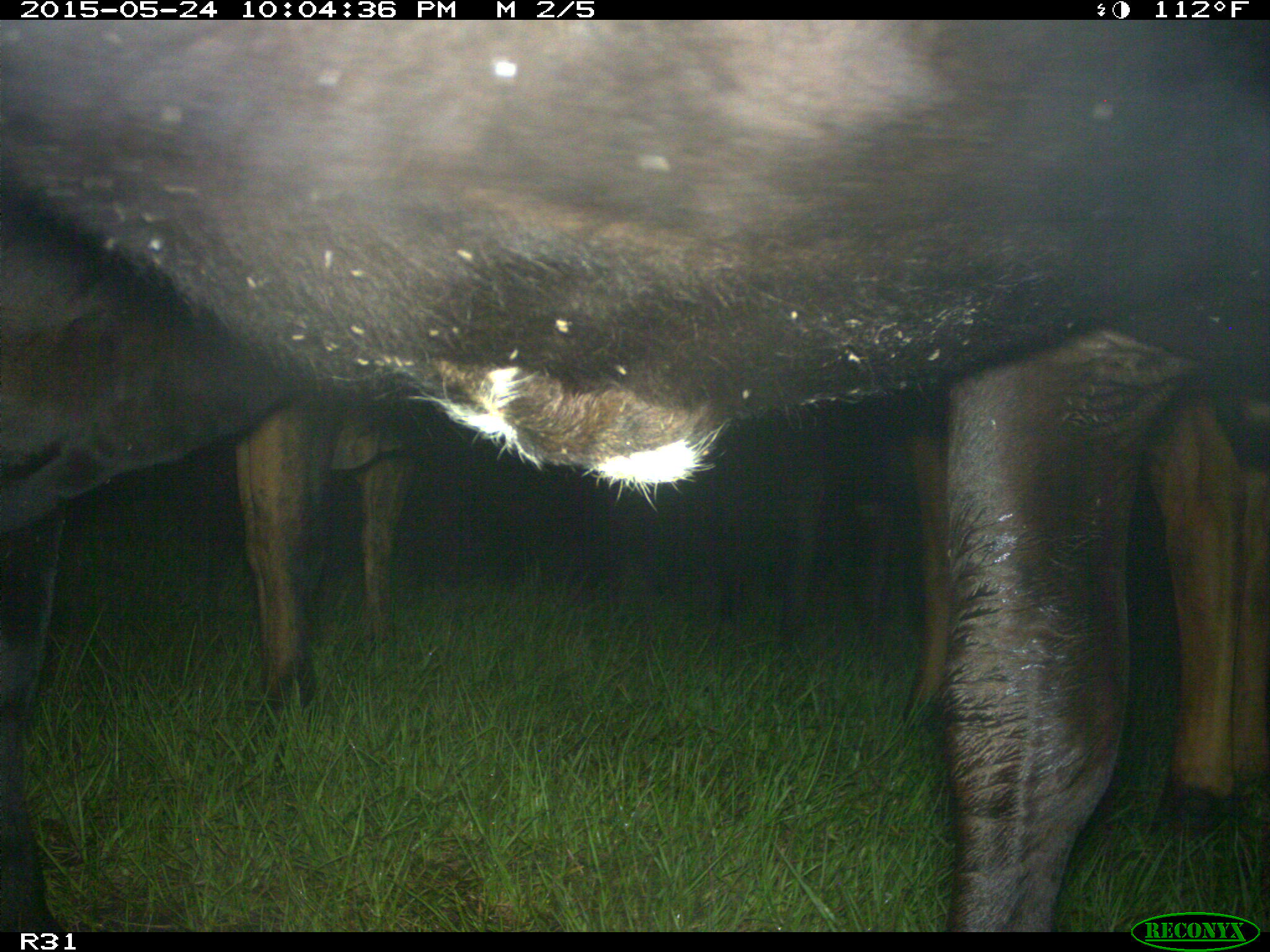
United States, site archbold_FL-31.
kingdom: Animalia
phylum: Chordata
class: Mammalia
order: Artiodactyla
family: Bovidae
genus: Bos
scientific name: Bos taurus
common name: domestic cow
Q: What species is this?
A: Bos taurus (domestic cow).